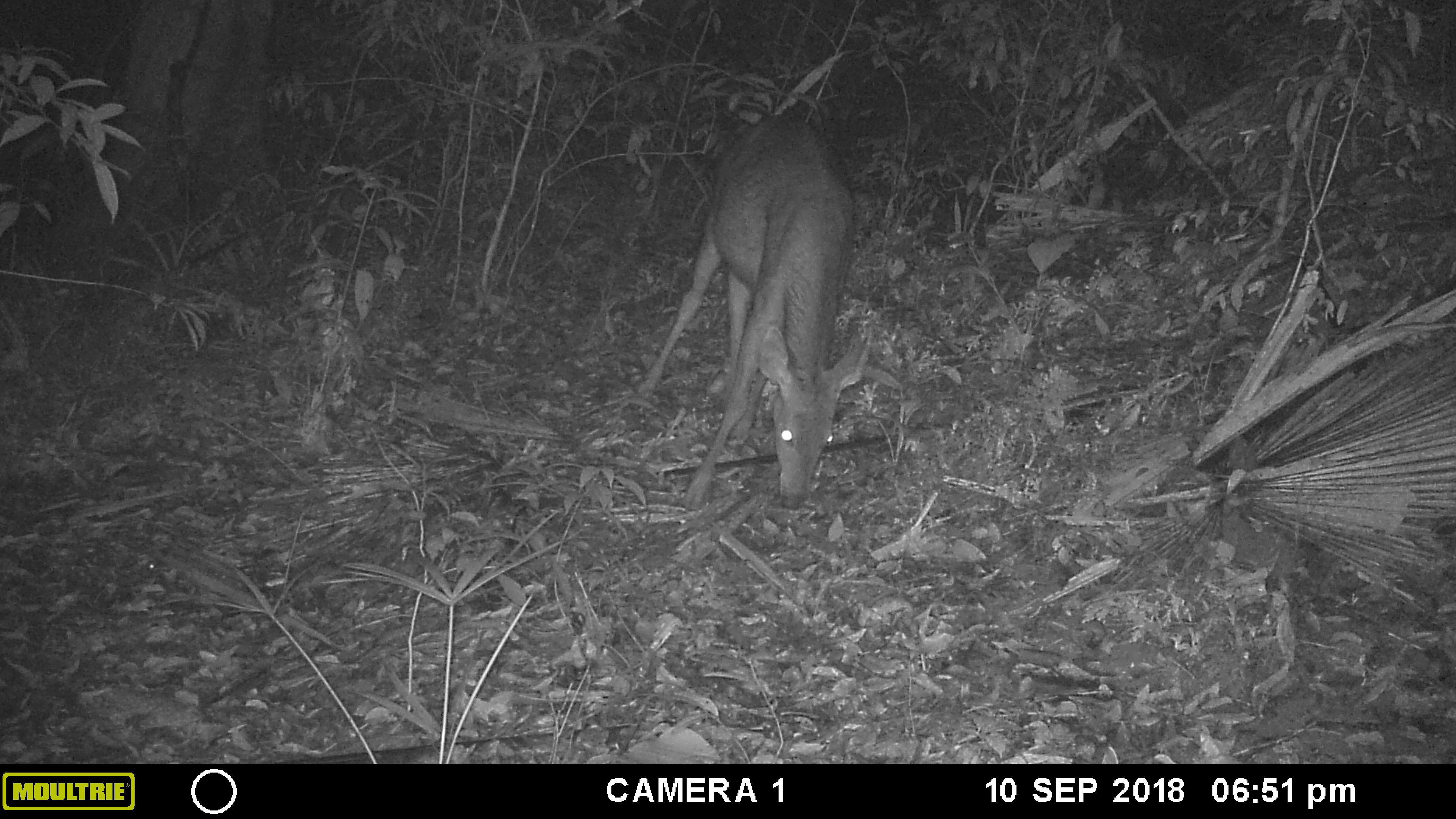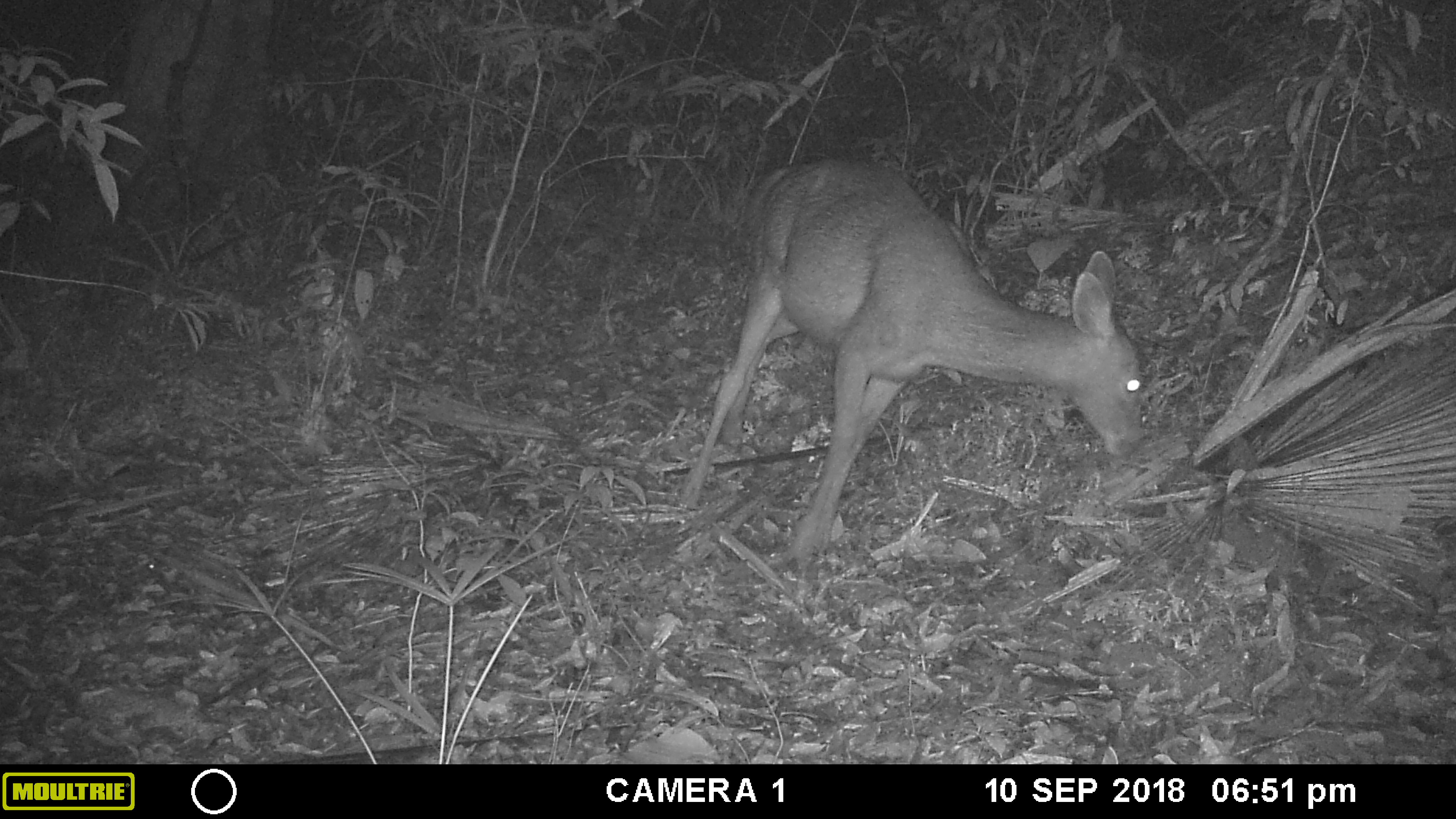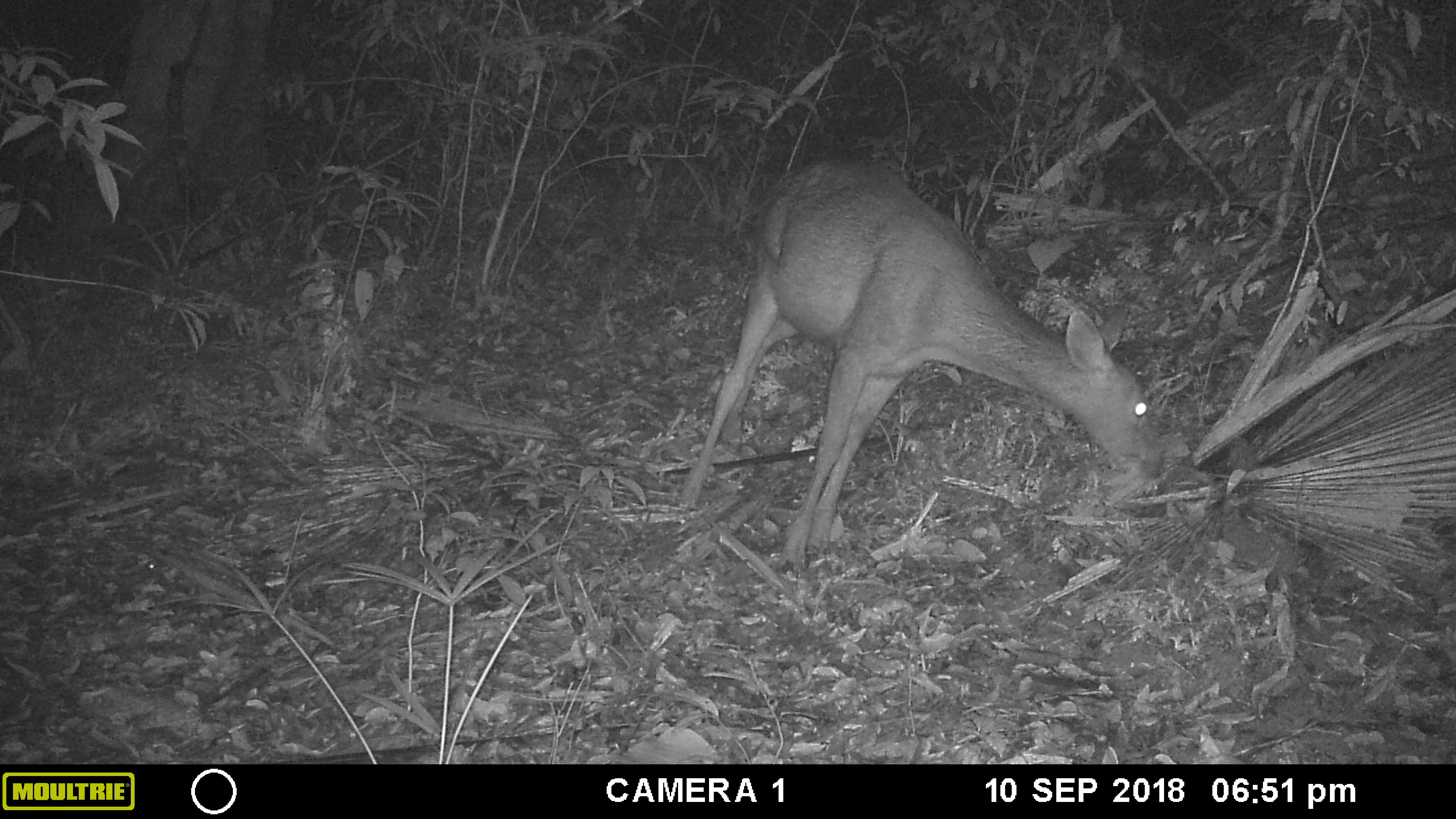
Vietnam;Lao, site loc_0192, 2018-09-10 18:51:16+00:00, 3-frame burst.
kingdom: Animalia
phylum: Chordata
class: Mammalia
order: Artiodactyla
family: Cervidae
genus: Rusa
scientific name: Rusa unicolor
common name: sambar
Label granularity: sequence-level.